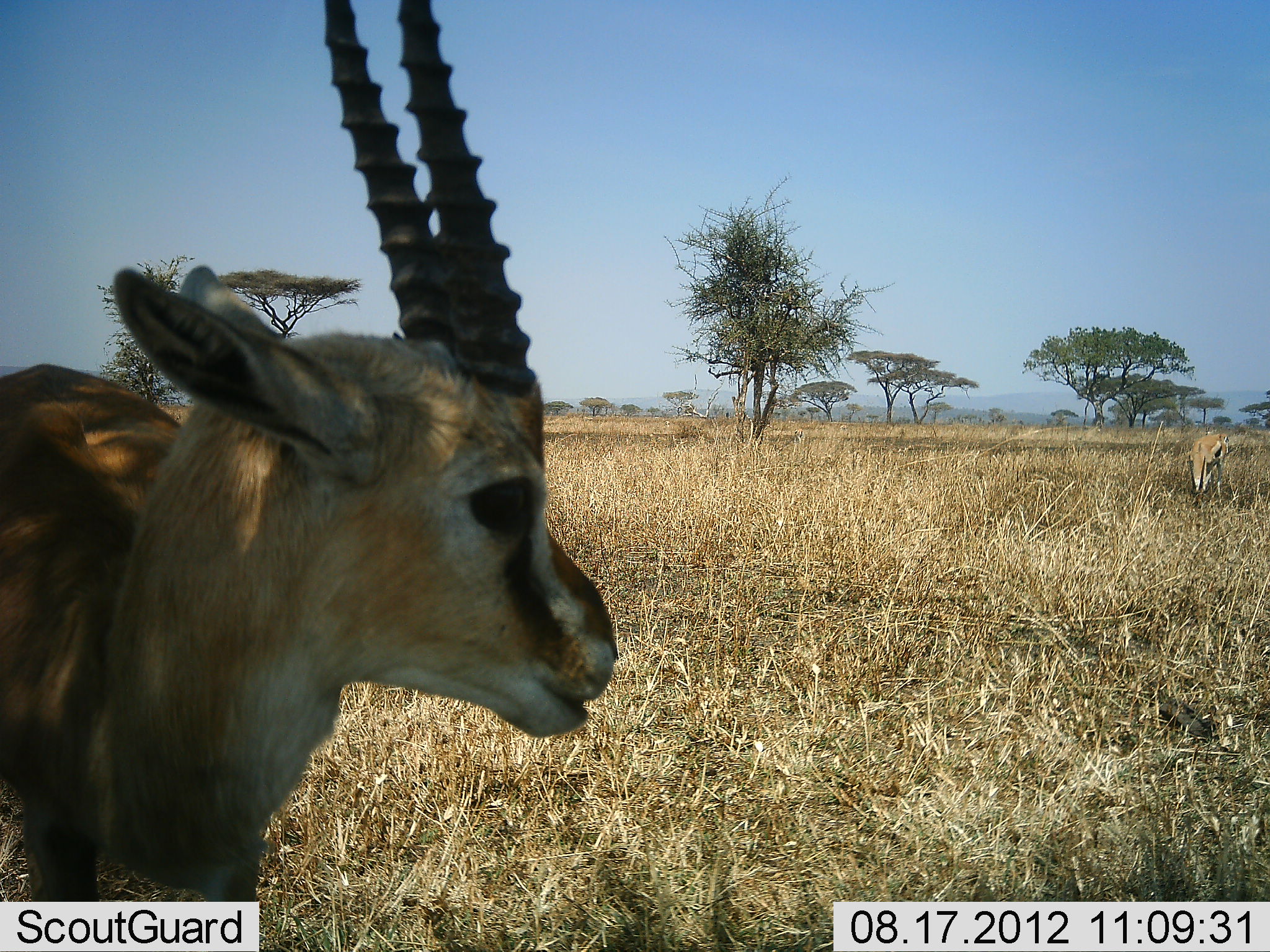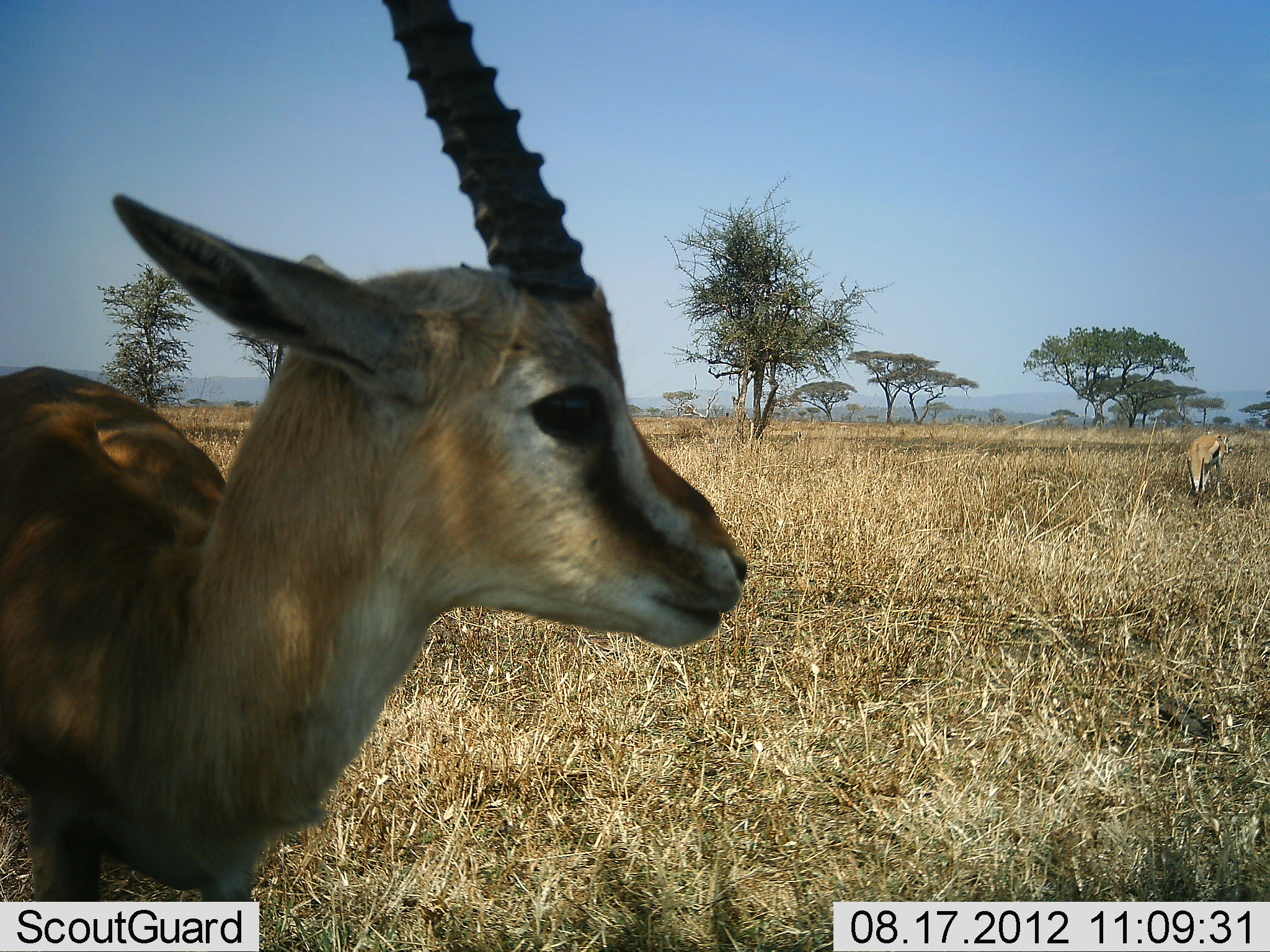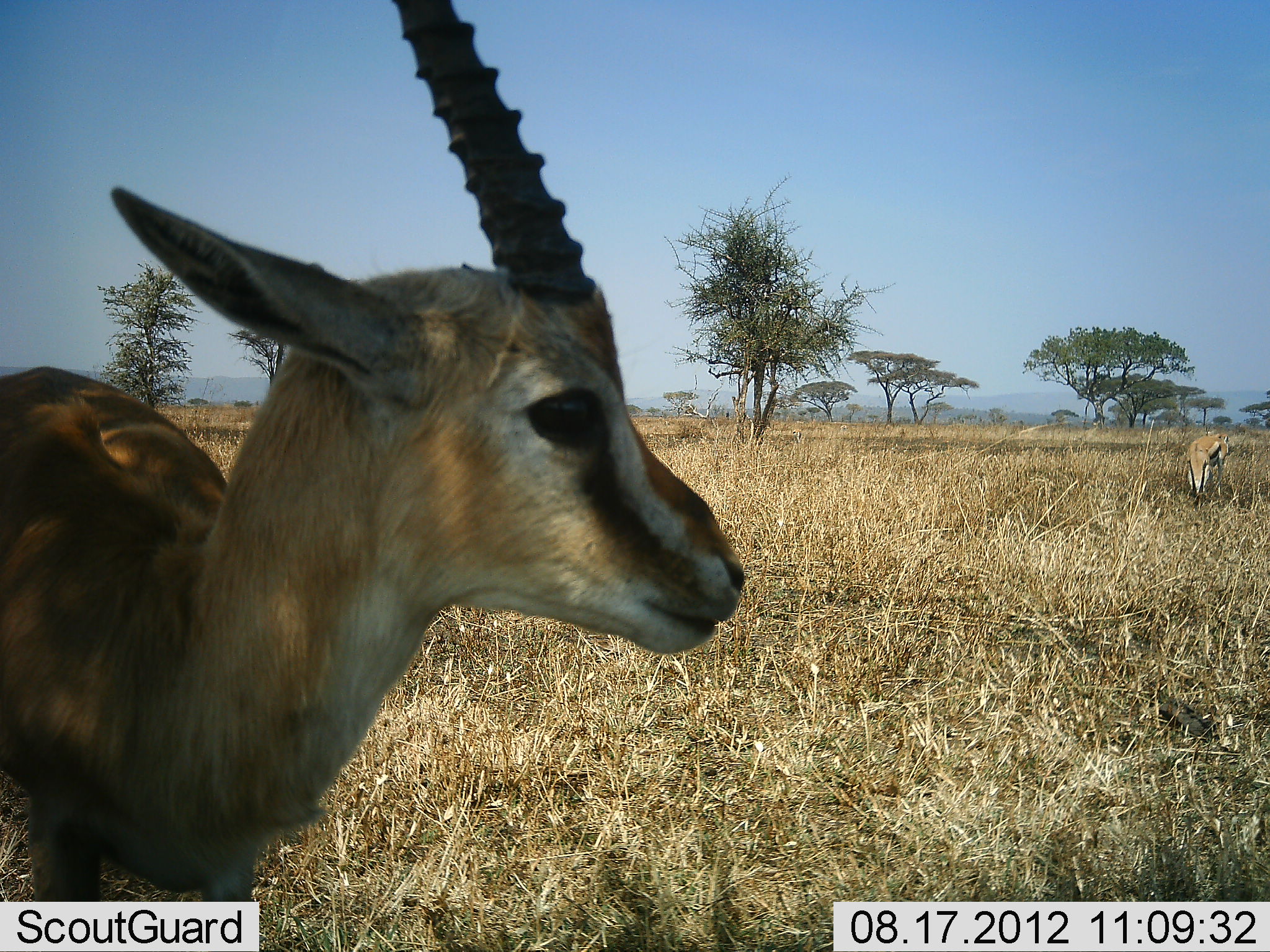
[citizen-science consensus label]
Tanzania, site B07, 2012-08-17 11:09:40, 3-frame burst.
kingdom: Animalia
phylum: Chordata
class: Mammalia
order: Artiodactyla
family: Bovidae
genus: Eudorcas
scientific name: Eudorcas thomsonii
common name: thomson's gazelle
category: gazellethomsons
Gazellethomsons (thomson's gazelle) (Eudorcas thomsonii), count 2. Behavior (volunteer vote fractions): standing 100%, resting 0%, moving 0%, interacting 0%. Young present (vote fraction): 10%. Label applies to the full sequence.